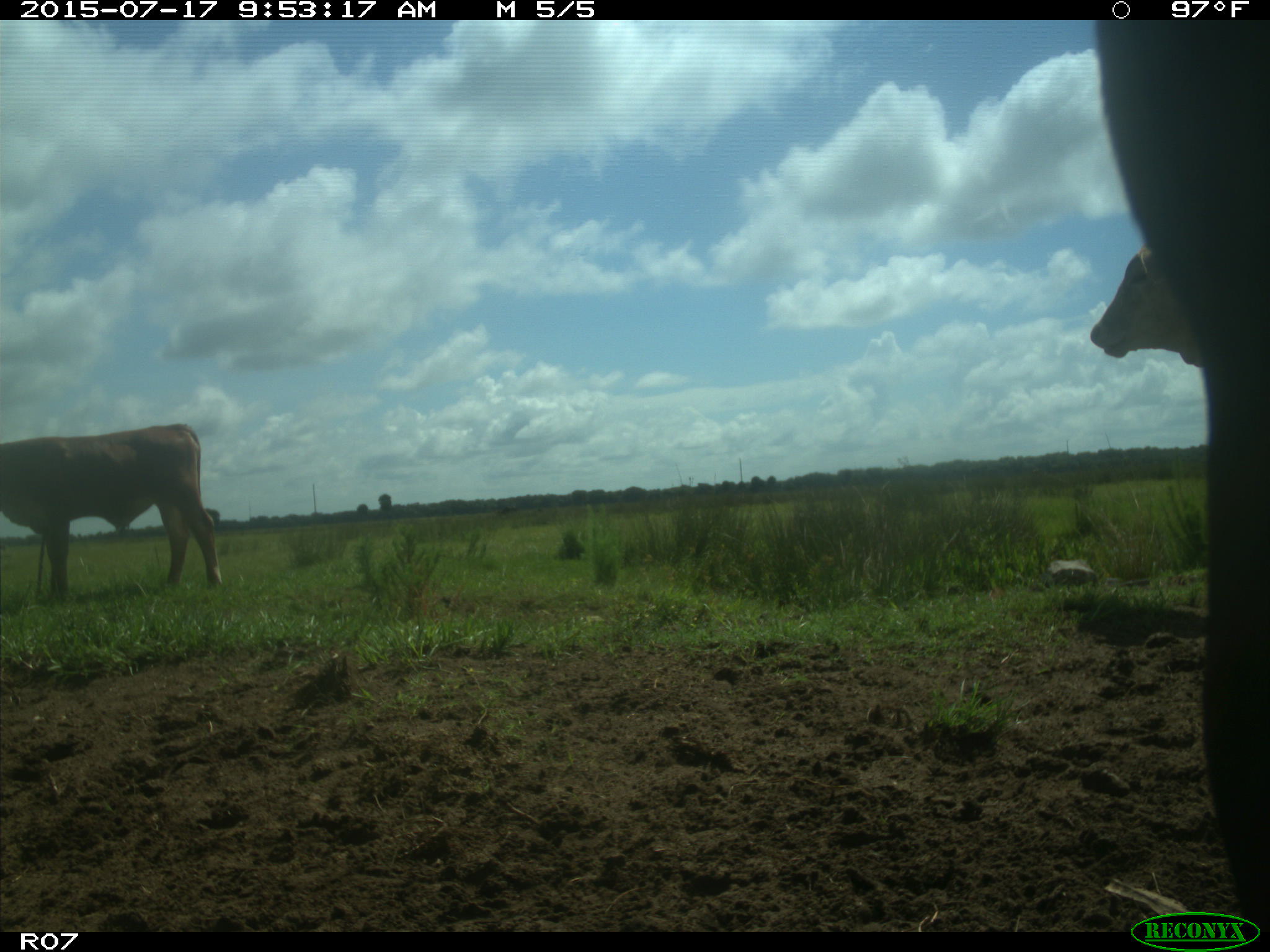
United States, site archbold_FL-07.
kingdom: Animalia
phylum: Chordata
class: Mammalia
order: Artiodactyla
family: Bovidae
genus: Bos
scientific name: Bos taurus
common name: domestic cow